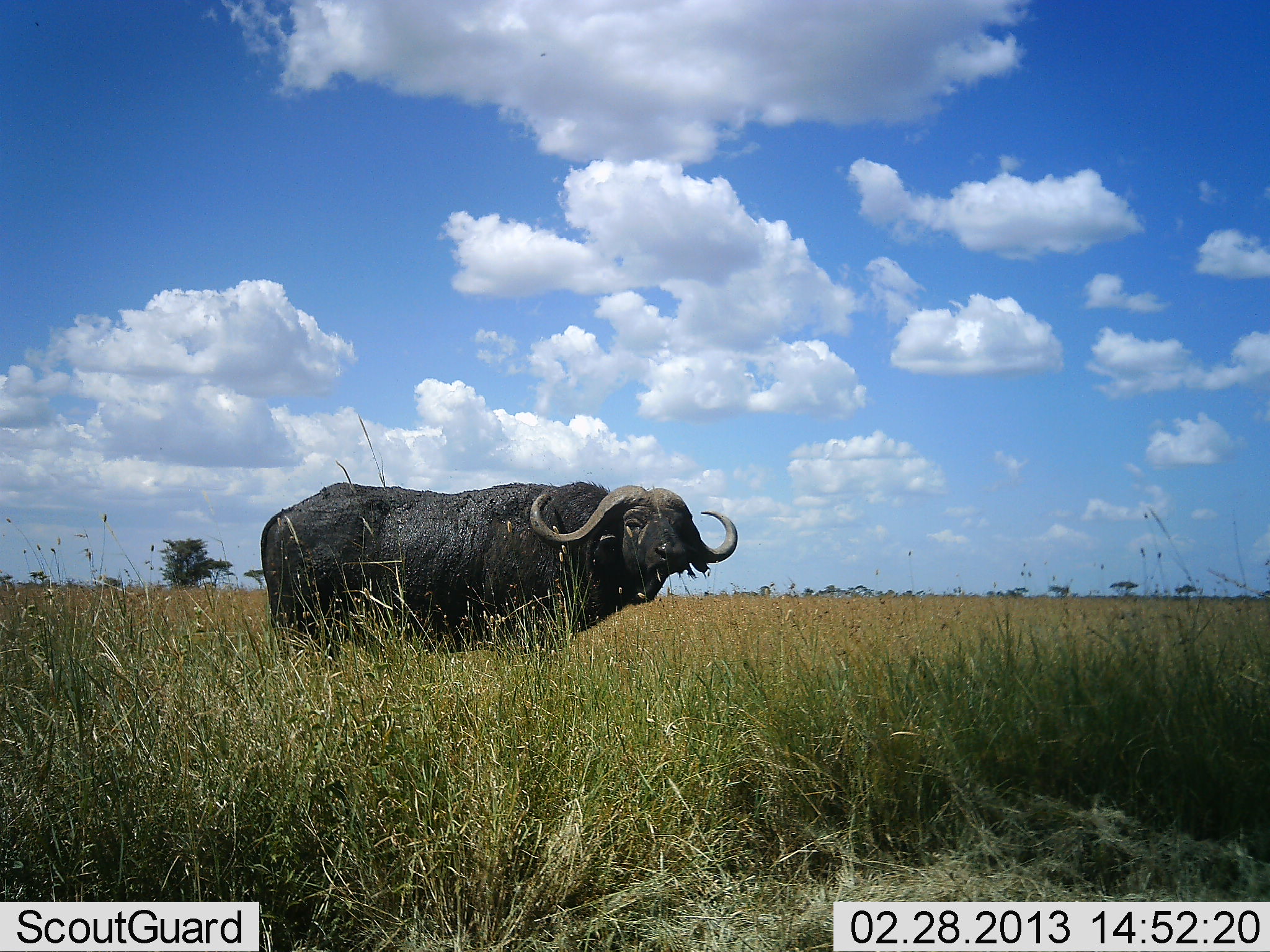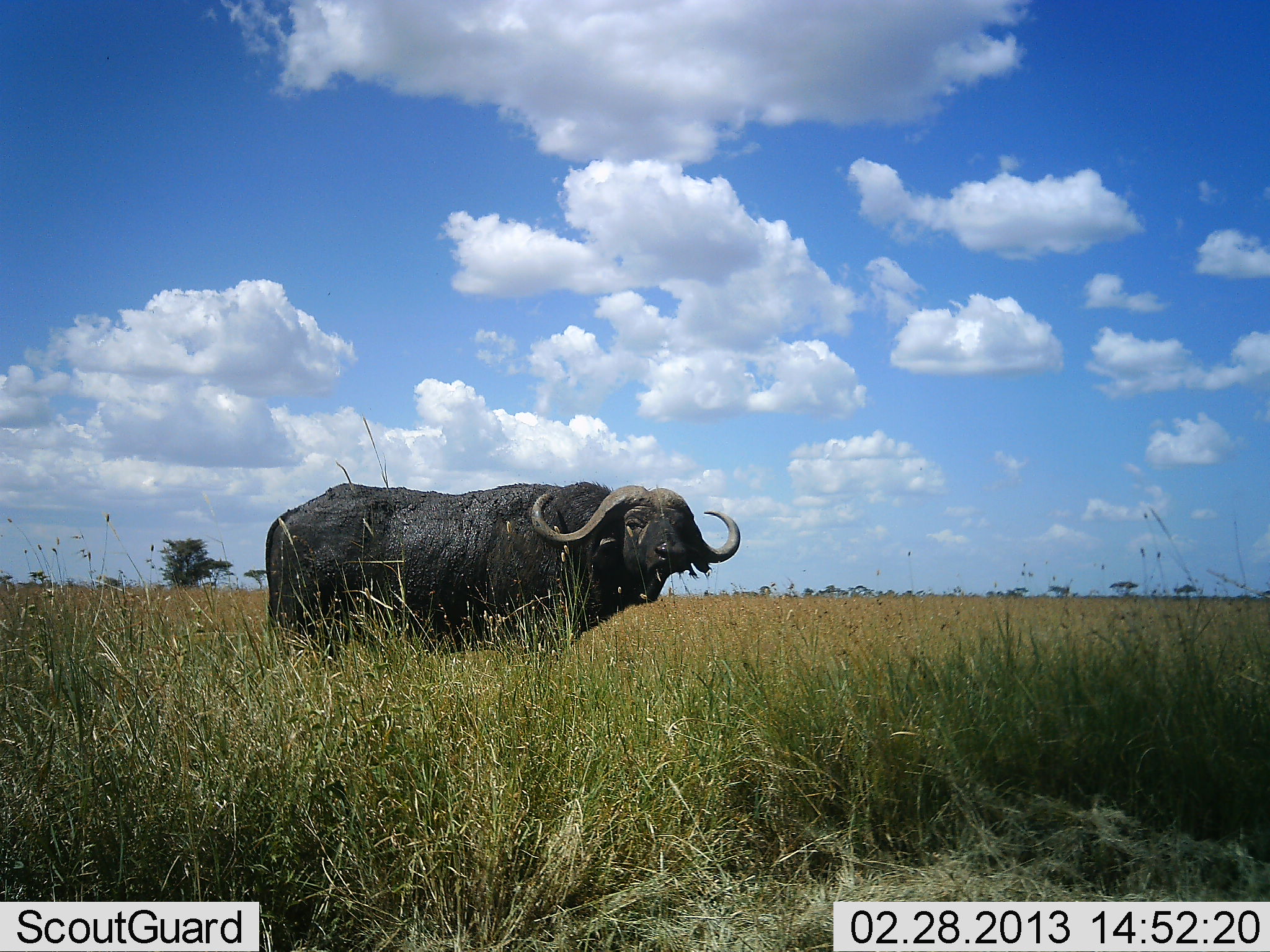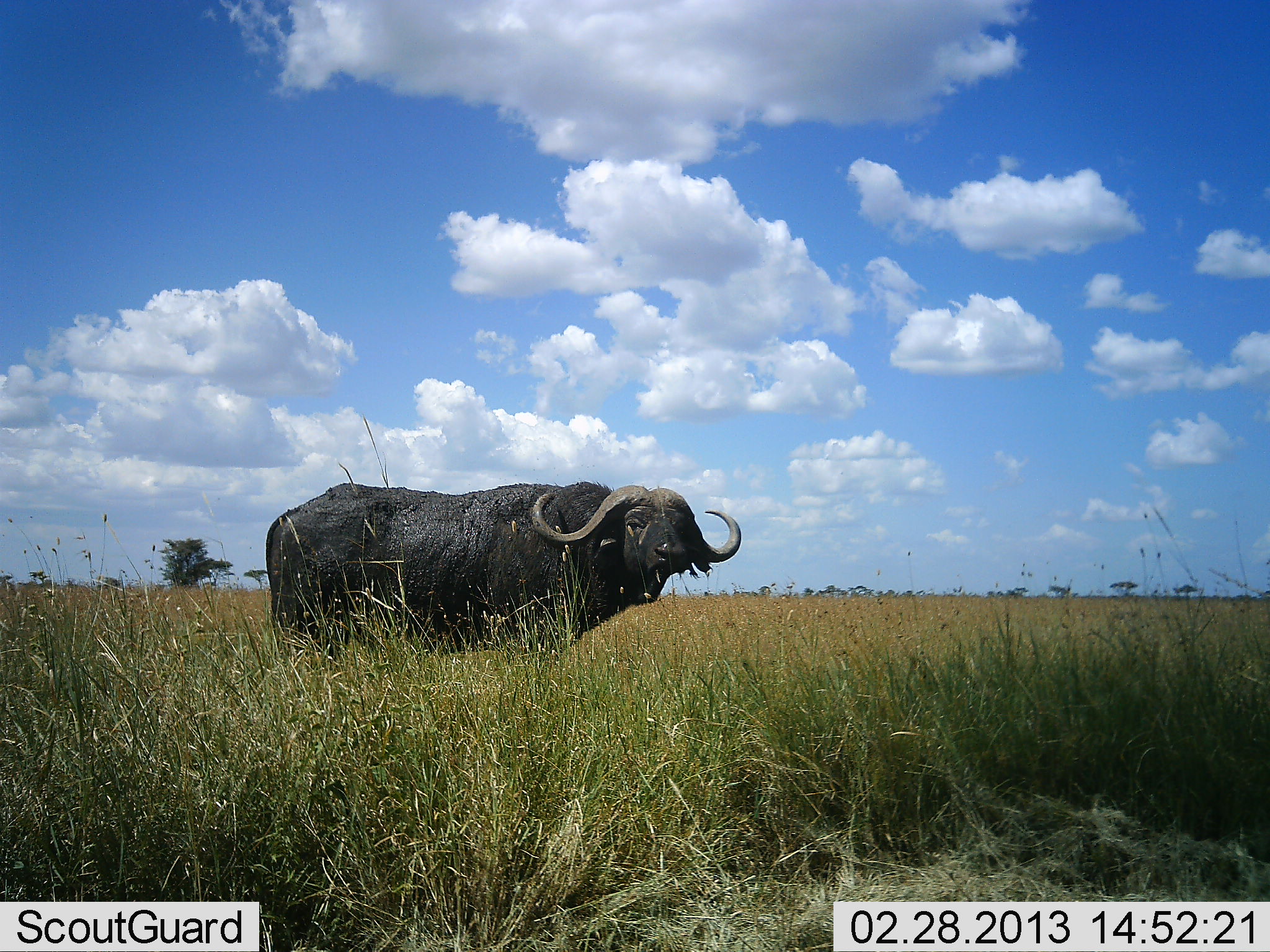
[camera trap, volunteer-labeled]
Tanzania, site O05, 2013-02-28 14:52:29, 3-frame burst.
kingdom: Animalia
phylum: Chordata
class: Mammalia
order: Artiodactyla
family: Bovidae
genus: Syncerus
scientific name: Syncerus caffer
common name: cape buffalo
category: buffalo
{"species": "buffalo (cape buffalo) (Syncerus caffer)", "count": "1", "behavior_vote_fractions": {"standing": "100%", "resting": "6%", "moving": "0%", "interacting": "0%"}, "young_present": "0%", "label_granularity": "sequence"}